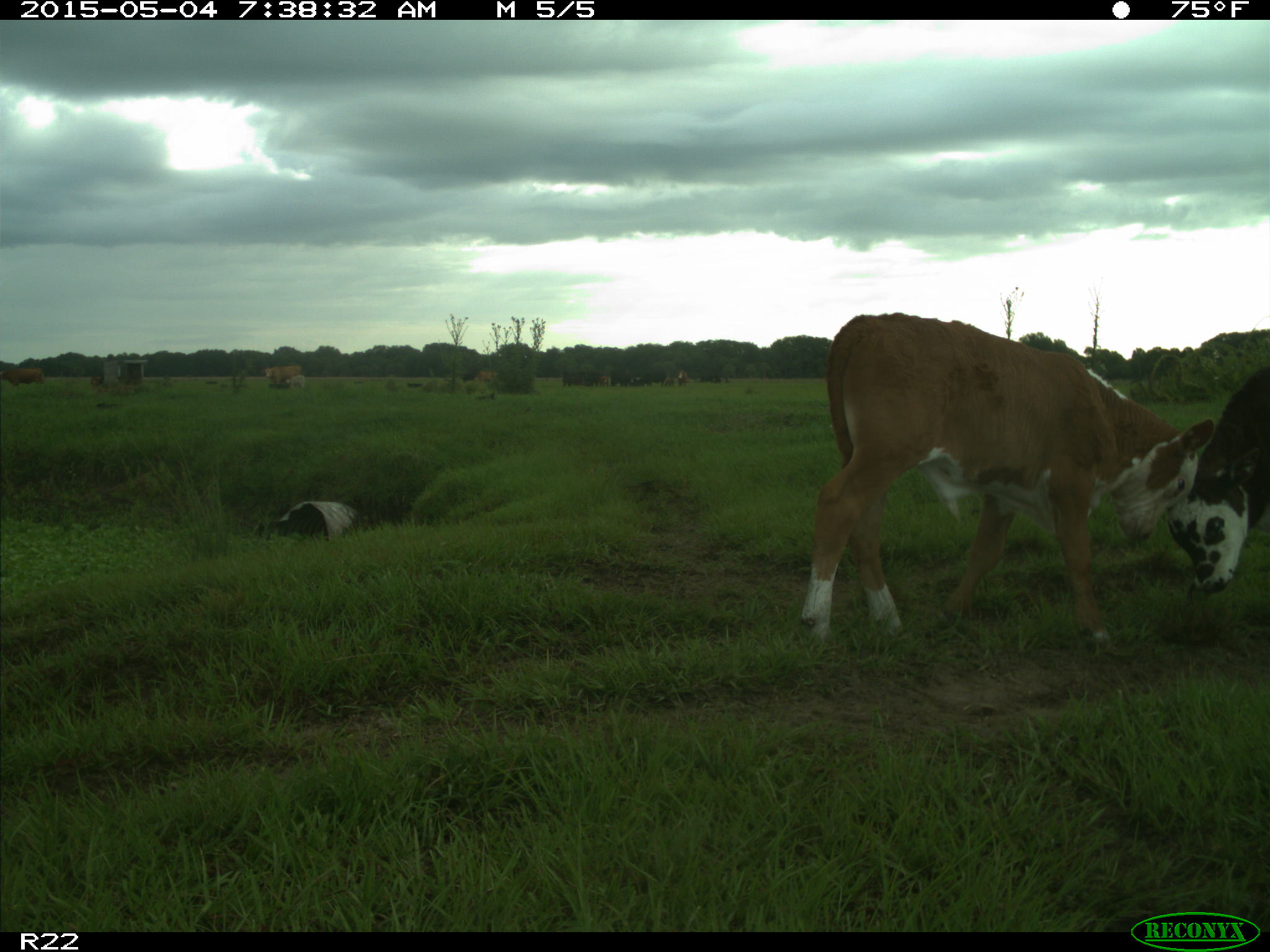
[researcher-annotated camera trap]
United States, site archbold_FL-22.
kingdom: Animalia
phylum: Chordata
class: Mammalia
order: Artiodactyla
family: Bovidae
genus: Bos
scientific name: Bos taurus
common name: domestic cow